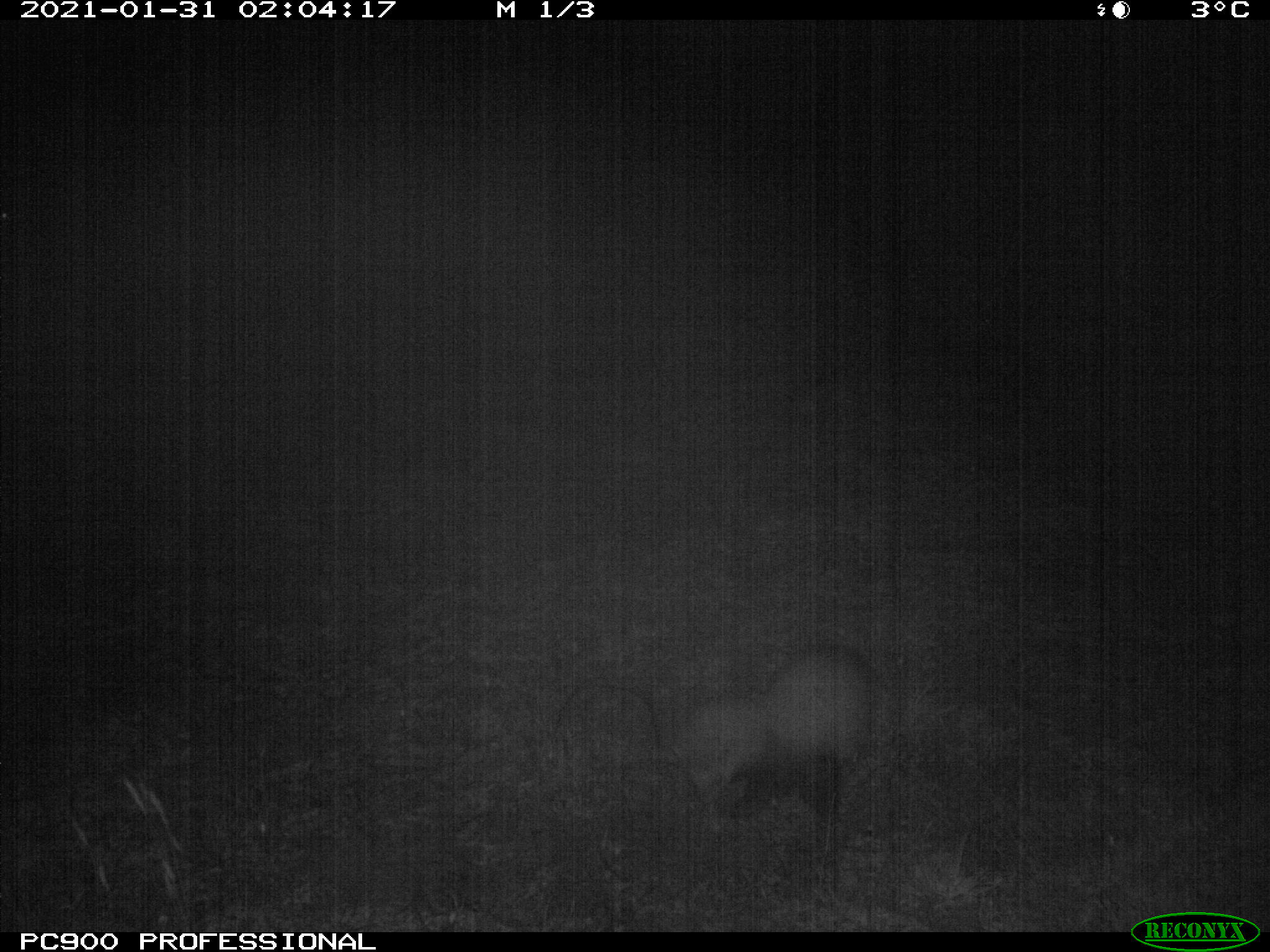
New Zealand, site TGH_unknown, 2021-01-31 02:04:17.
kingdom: Animalia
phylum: Chordata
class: Mammalia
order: Carnivora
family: Mustelidae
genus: Mustela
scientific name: Mustela furo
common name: ferret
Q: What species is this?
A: Ferret (Mustela furo).